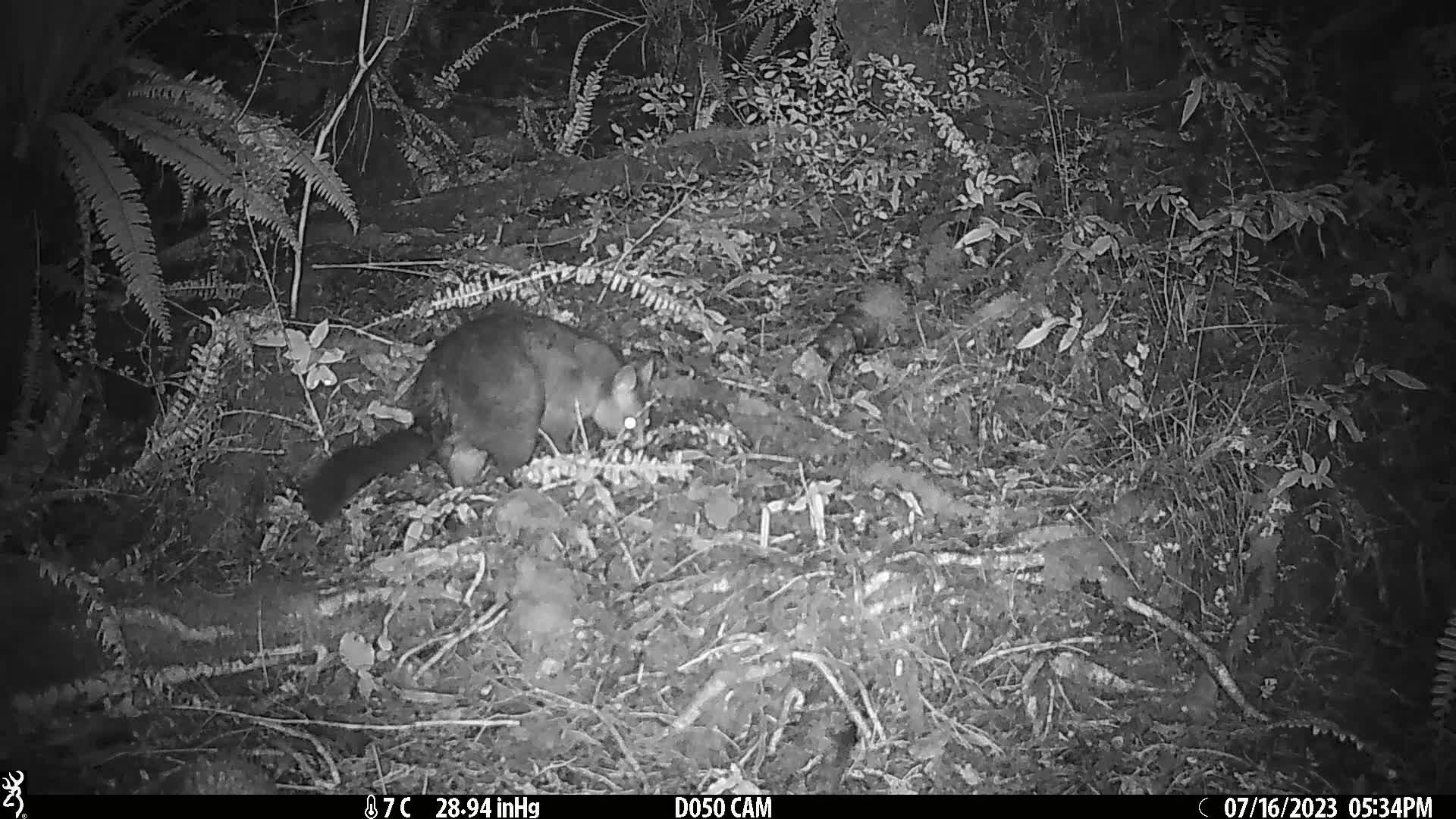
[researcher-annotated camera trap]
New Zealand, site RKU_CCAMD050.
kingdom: Animalia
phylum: Chordata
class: Mammalia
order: Diprotodontia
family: Phalangeridae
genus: Trichosurus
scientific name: Trichosurus vulpecula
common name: common brushtail possum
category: possum